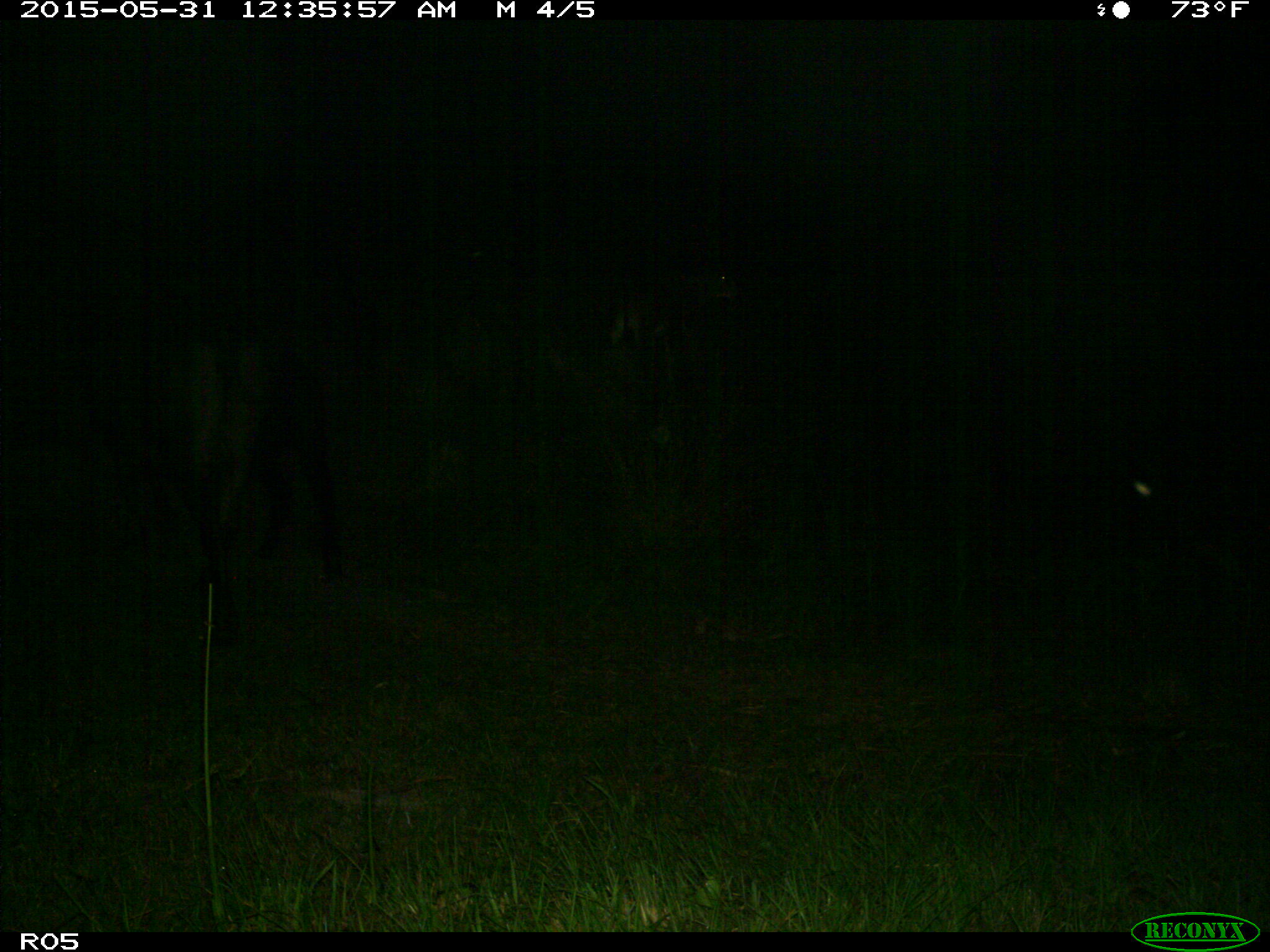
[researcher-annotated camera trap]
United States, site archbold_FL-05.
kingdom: Animalia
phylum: Chordata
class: Mammalia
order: Artiodactyla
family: Bovidae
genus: Bos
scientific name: Bos taurus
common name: domestic cow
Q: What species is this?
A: Bos taurus (domestic cow).